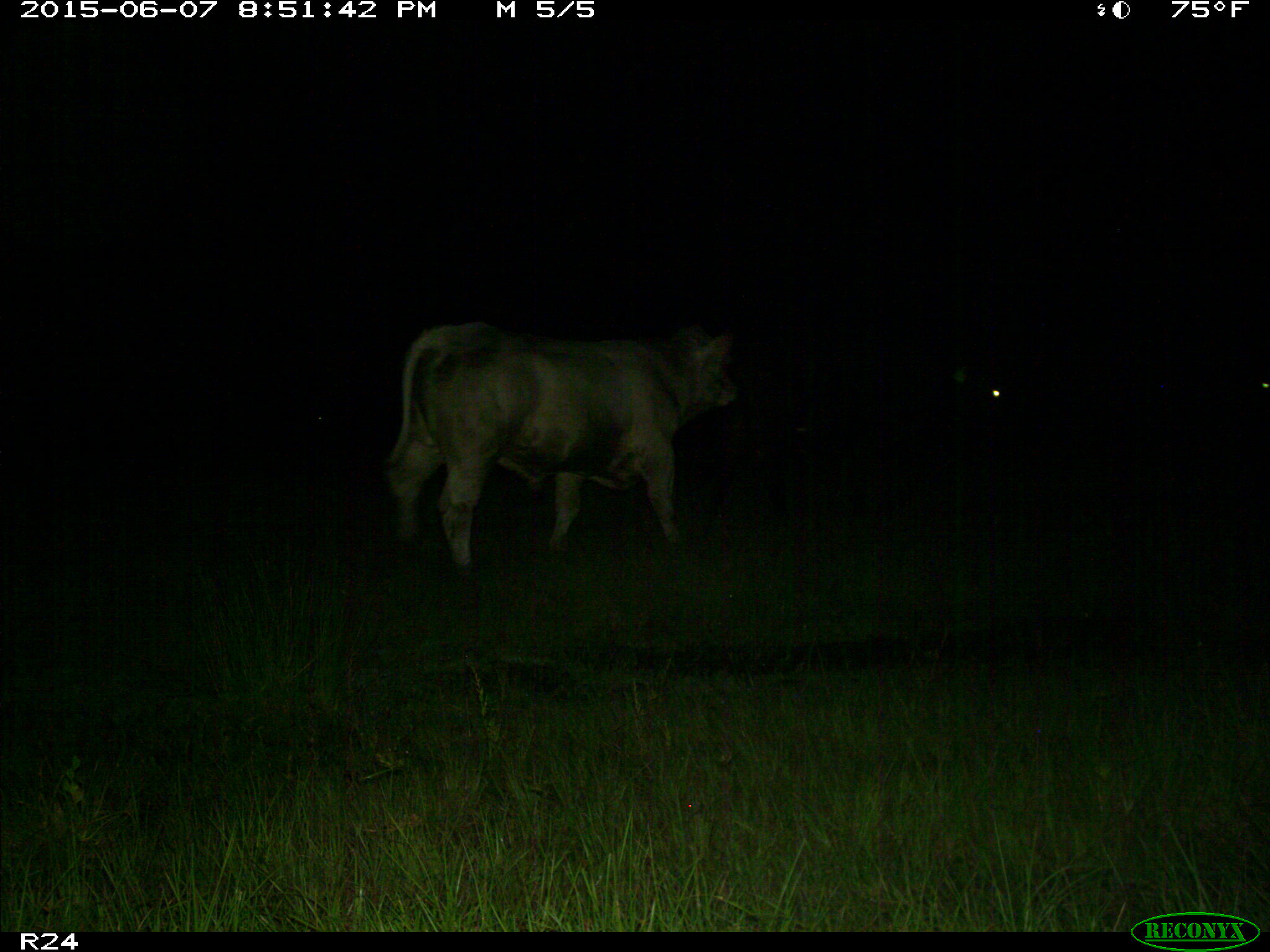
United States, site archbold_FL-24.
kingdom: Animalia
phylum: Chordata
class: Mammalia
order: Artiodactyla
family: Bovidae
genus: Bos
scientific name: Bos taurus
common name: domestic cow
Bos taurus (domestic cow).